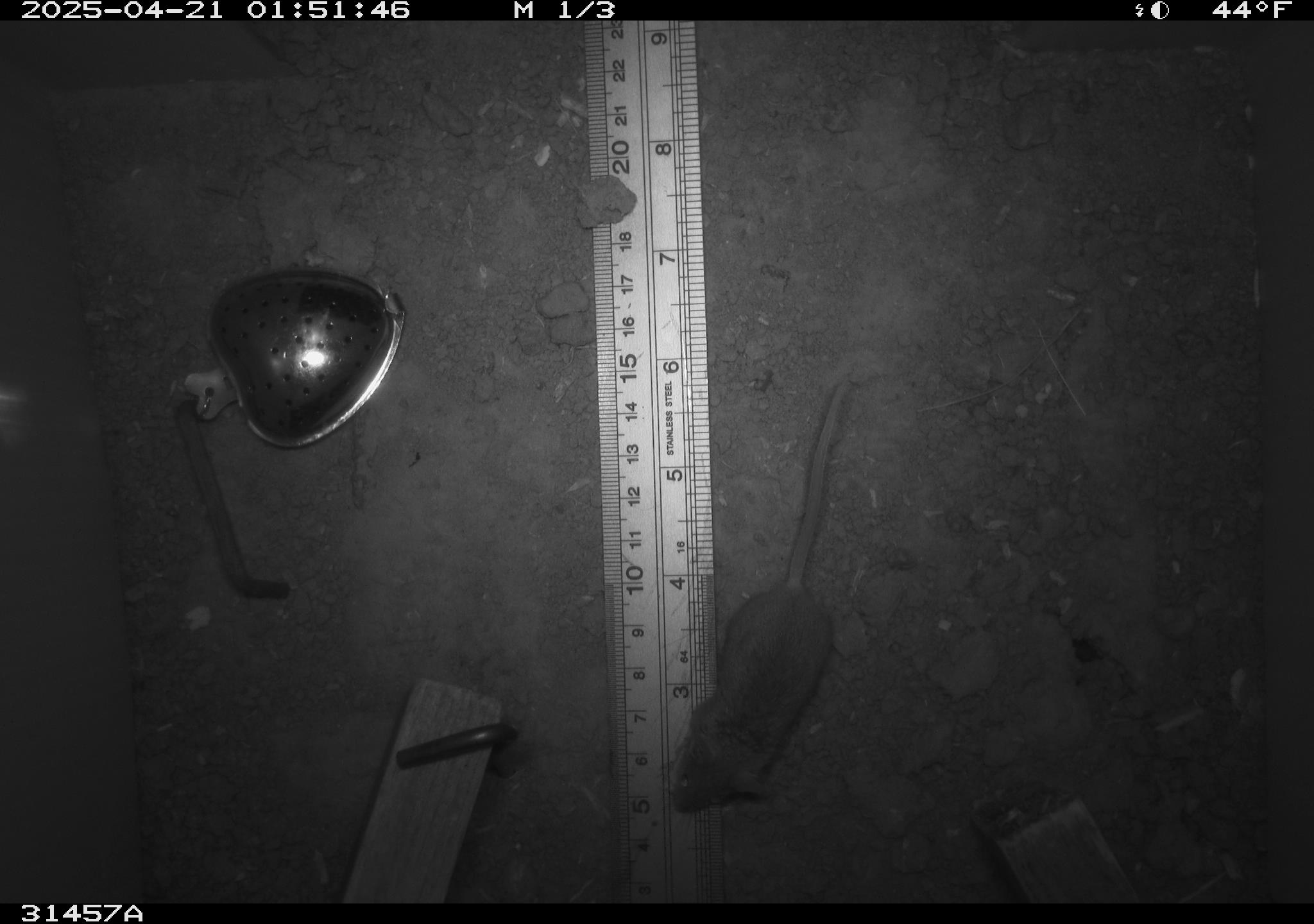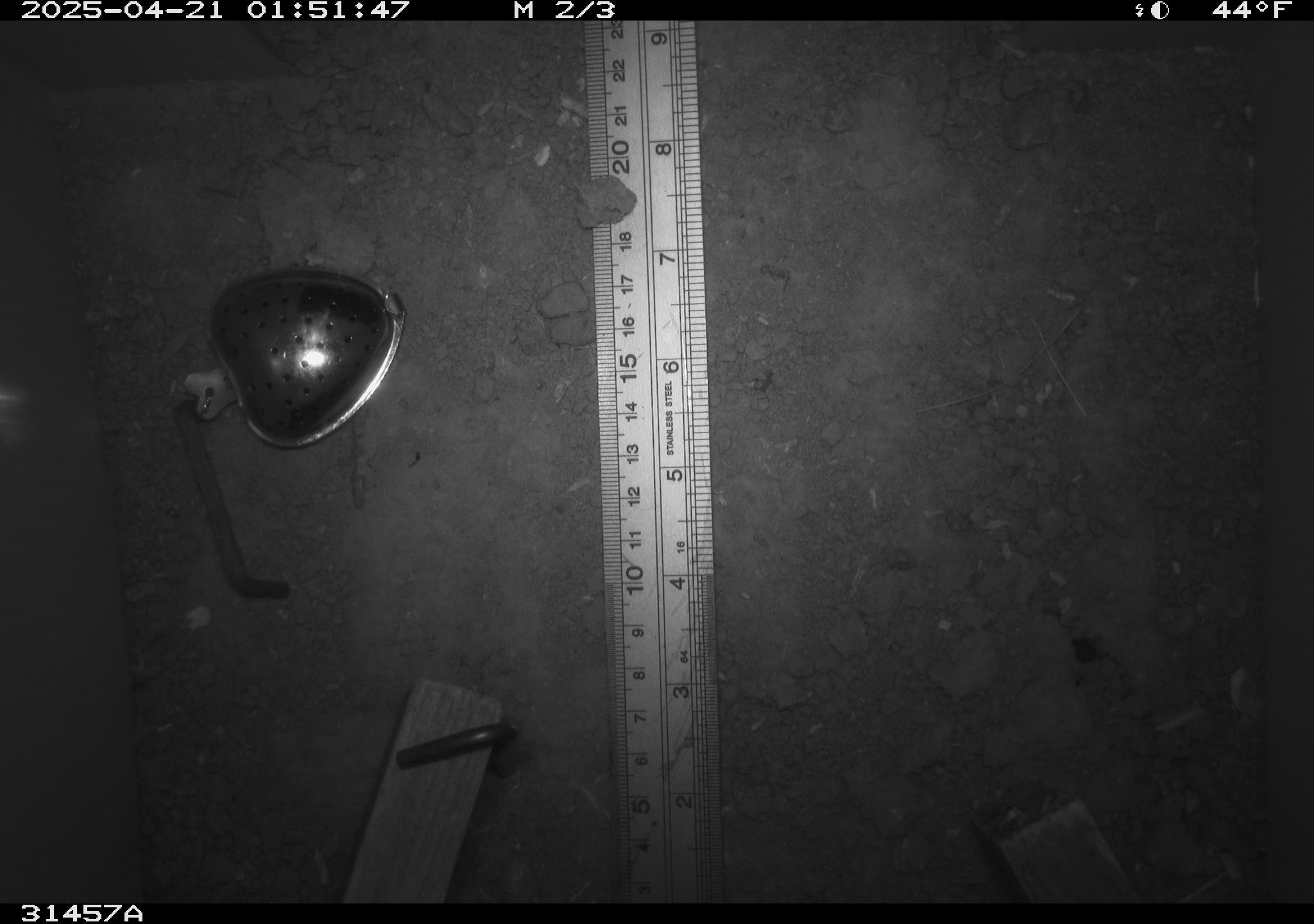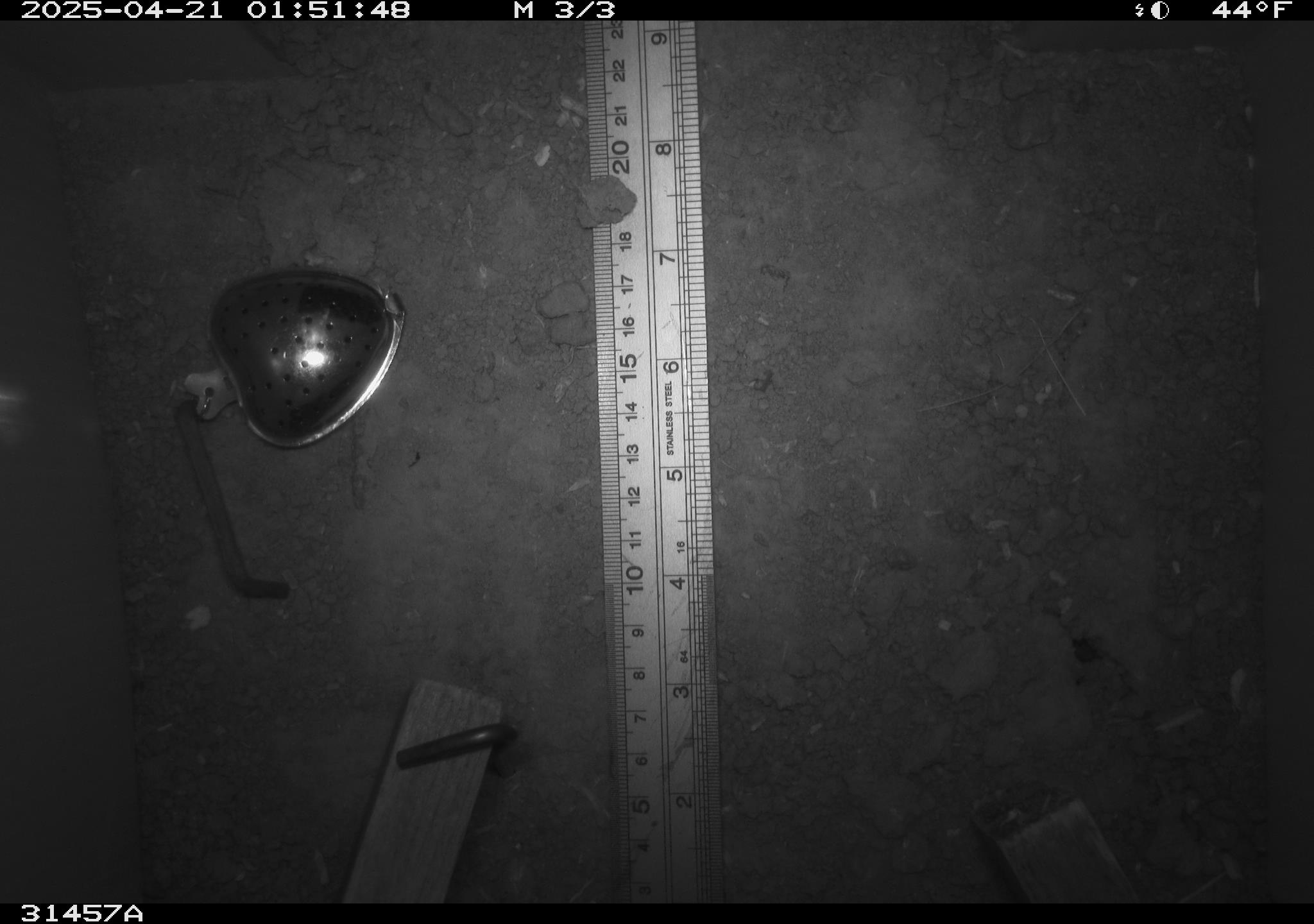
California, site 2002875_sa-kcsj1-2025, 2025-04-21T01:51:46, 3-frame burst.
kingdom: Animalia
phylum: Chordata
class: Mammalia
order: Rodentia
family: Muridae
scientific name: Muridae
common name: murids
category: muridae family